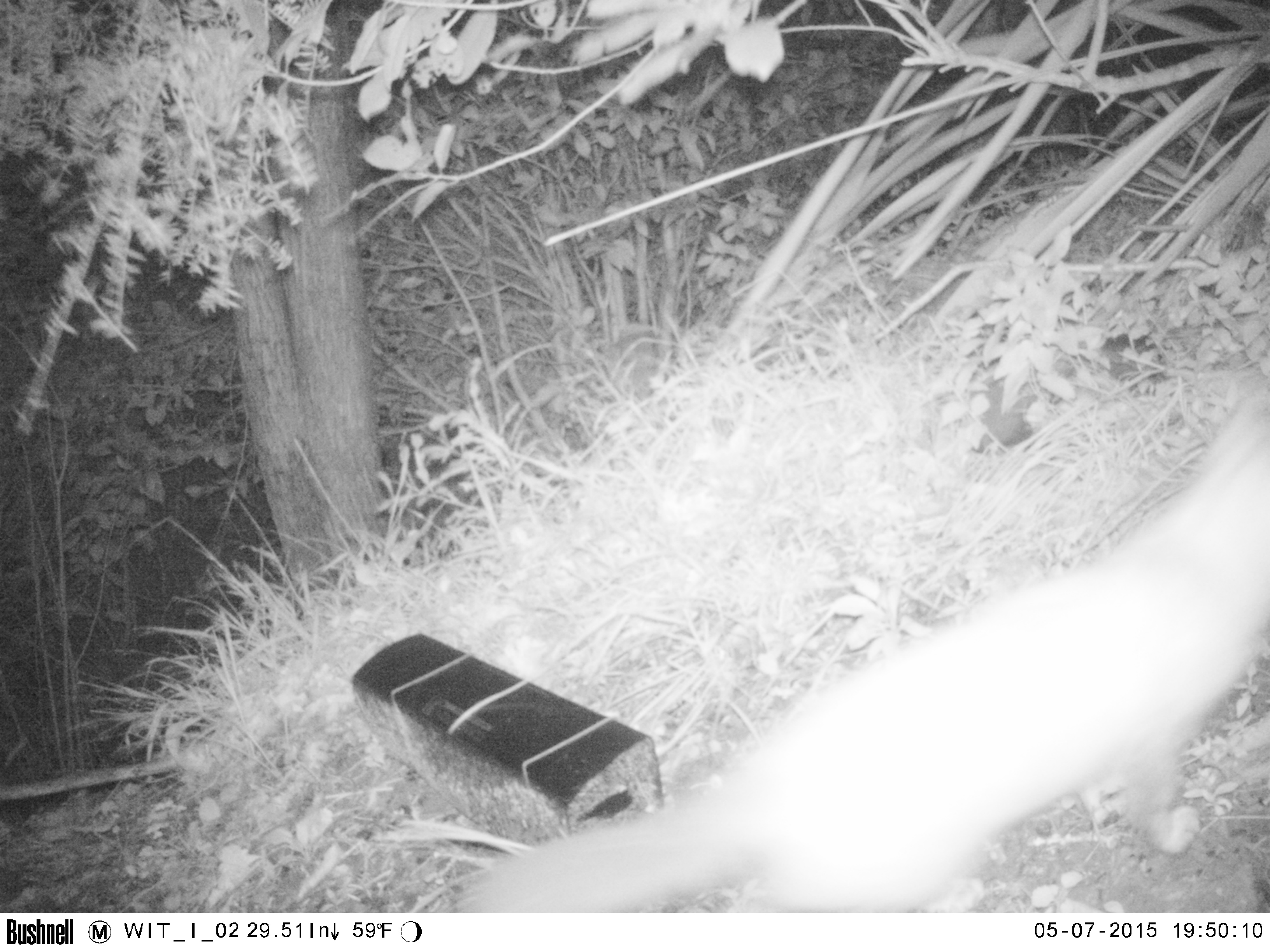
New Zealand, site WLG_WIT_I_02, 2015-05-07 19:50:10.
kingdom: Animalia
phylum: Chordata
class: Mammalia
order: Carnivora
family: Felidae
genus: Felis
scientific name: Felis catus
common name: domestic cat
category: cat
Cat (domestic cat) (Felis catus).